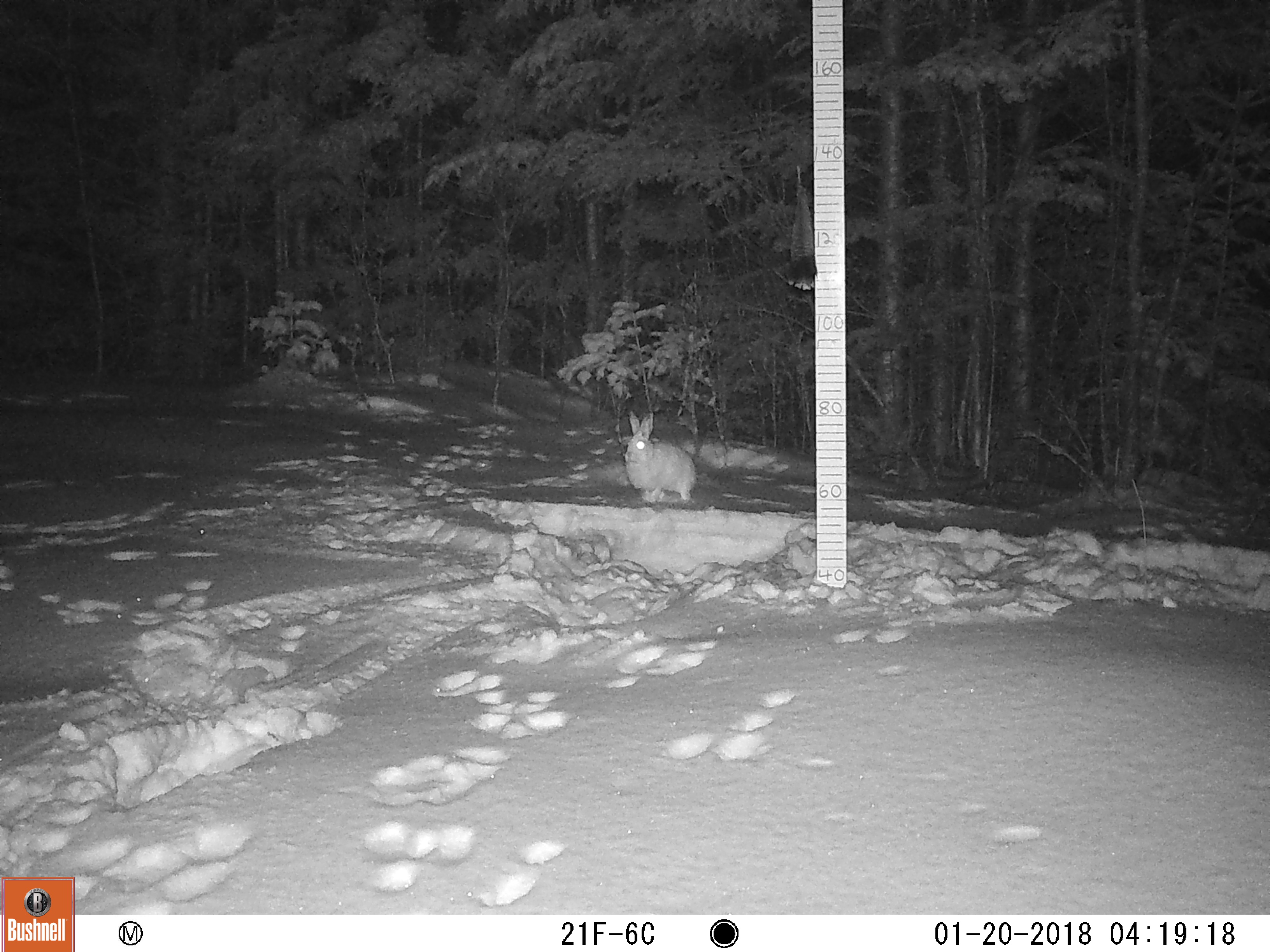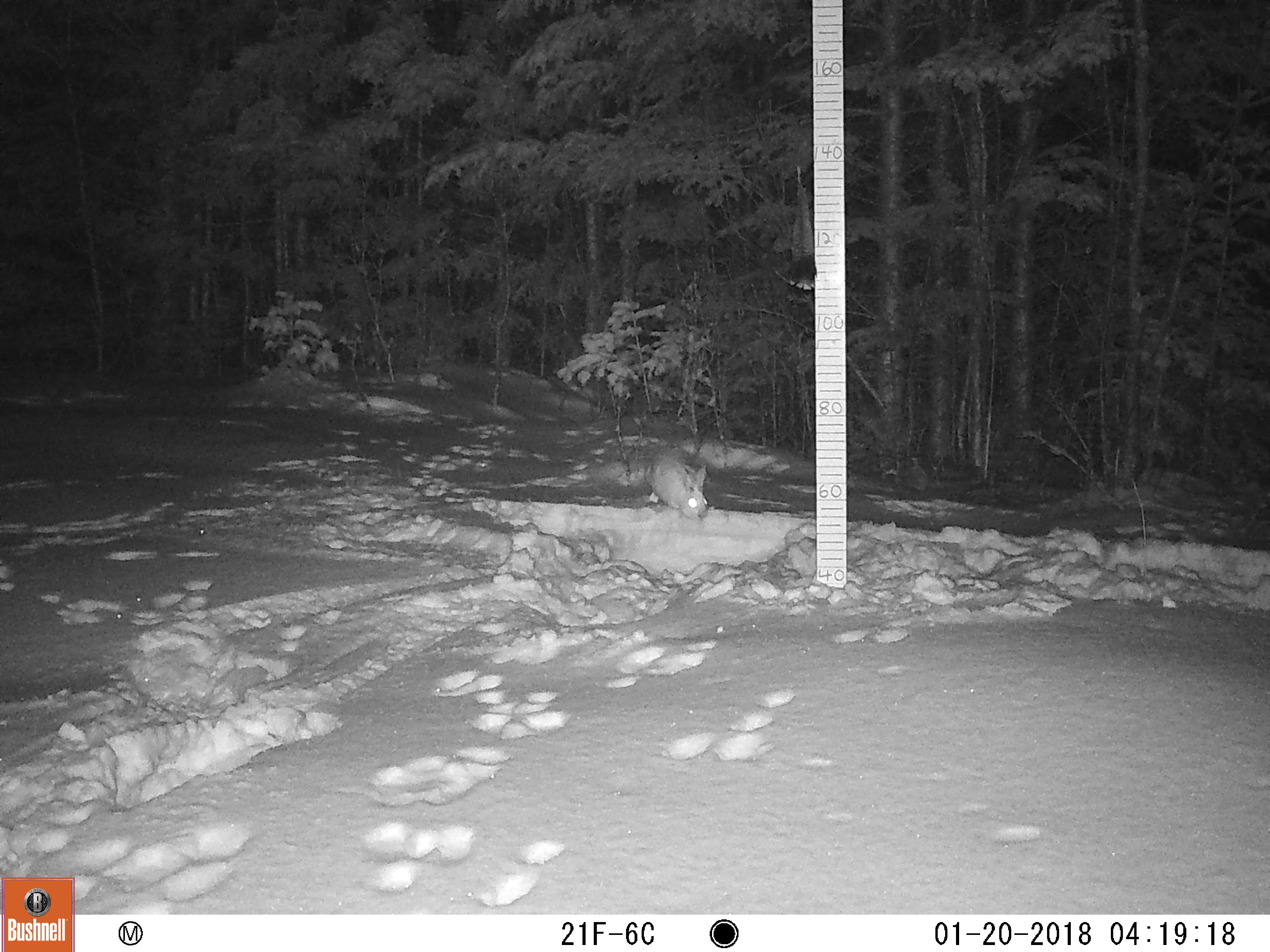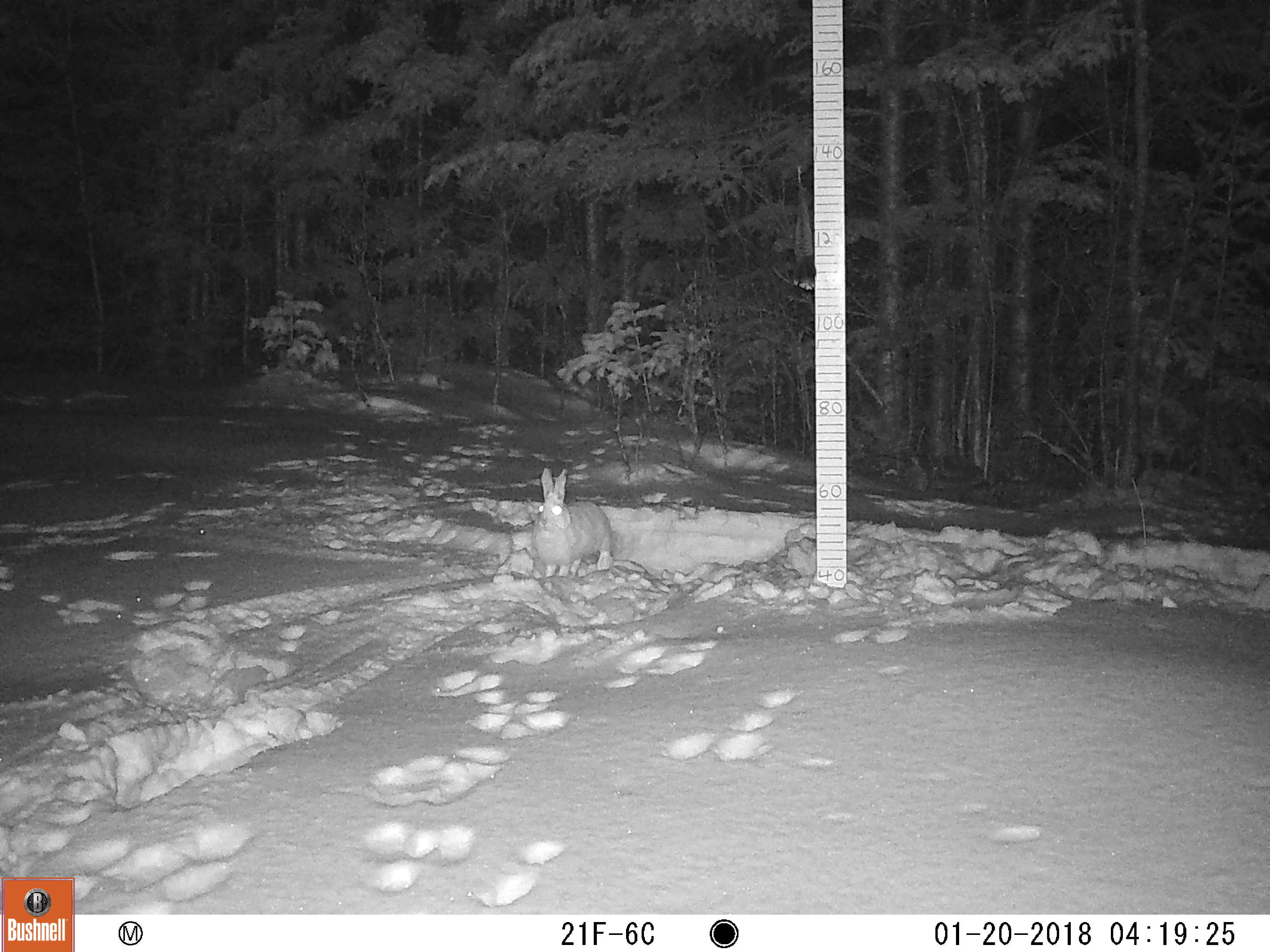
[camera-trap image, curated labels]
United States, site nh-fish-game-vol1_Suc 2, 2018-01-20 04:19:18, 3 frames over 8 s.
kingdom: Animalia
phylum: Chordata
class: Mammalia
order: Lagomorpha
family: Leporidae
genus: Lepus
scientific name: Lepus americanus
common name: snowshoe hare